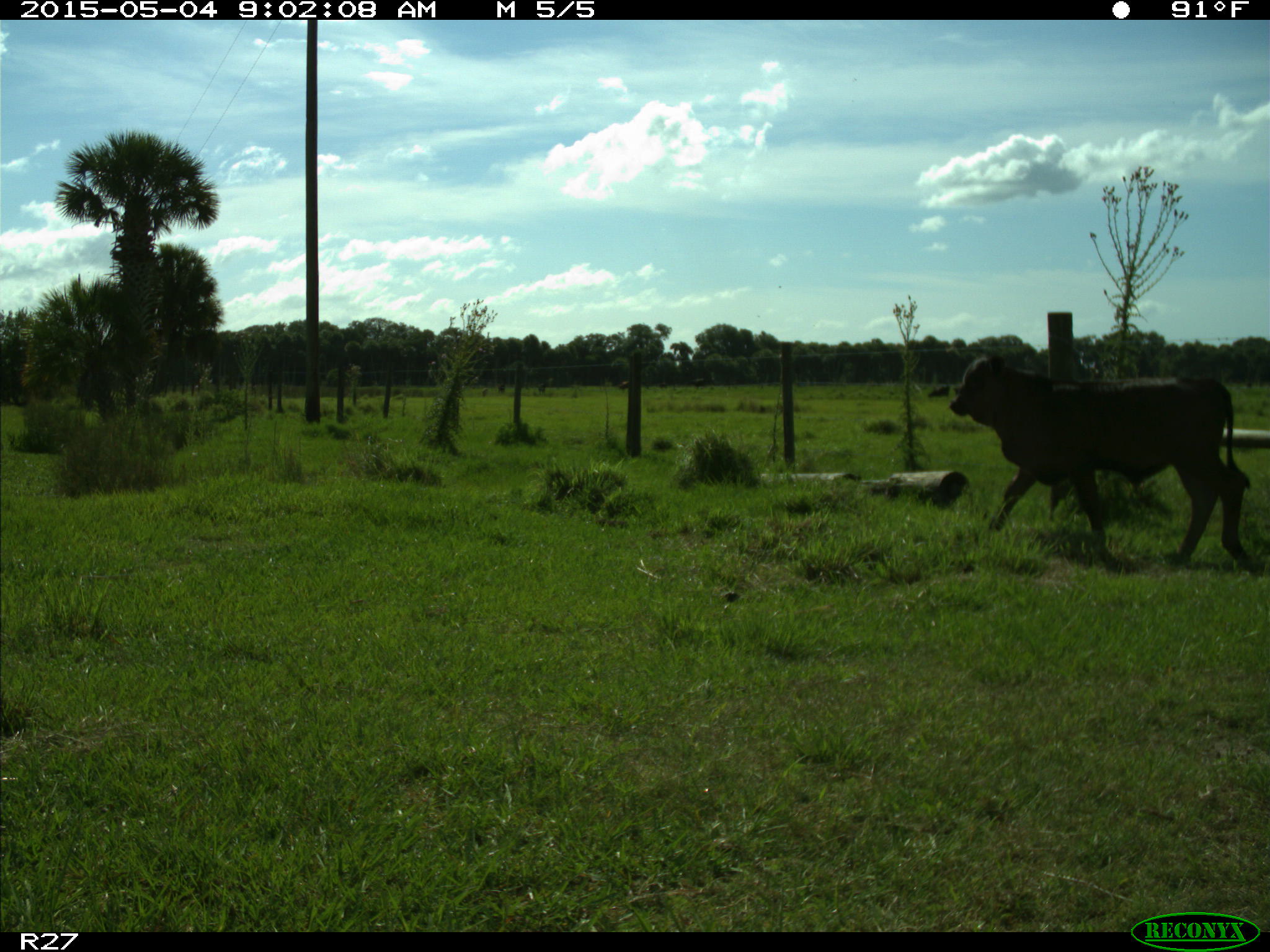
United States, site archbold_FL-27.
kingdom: Animalia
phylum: Chordata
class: Mammalia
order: Artiodactyla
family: Bovidae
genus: Bos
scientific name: Bos taurus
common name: domestic cow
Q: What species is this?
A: Bos taurus (domestic cow).